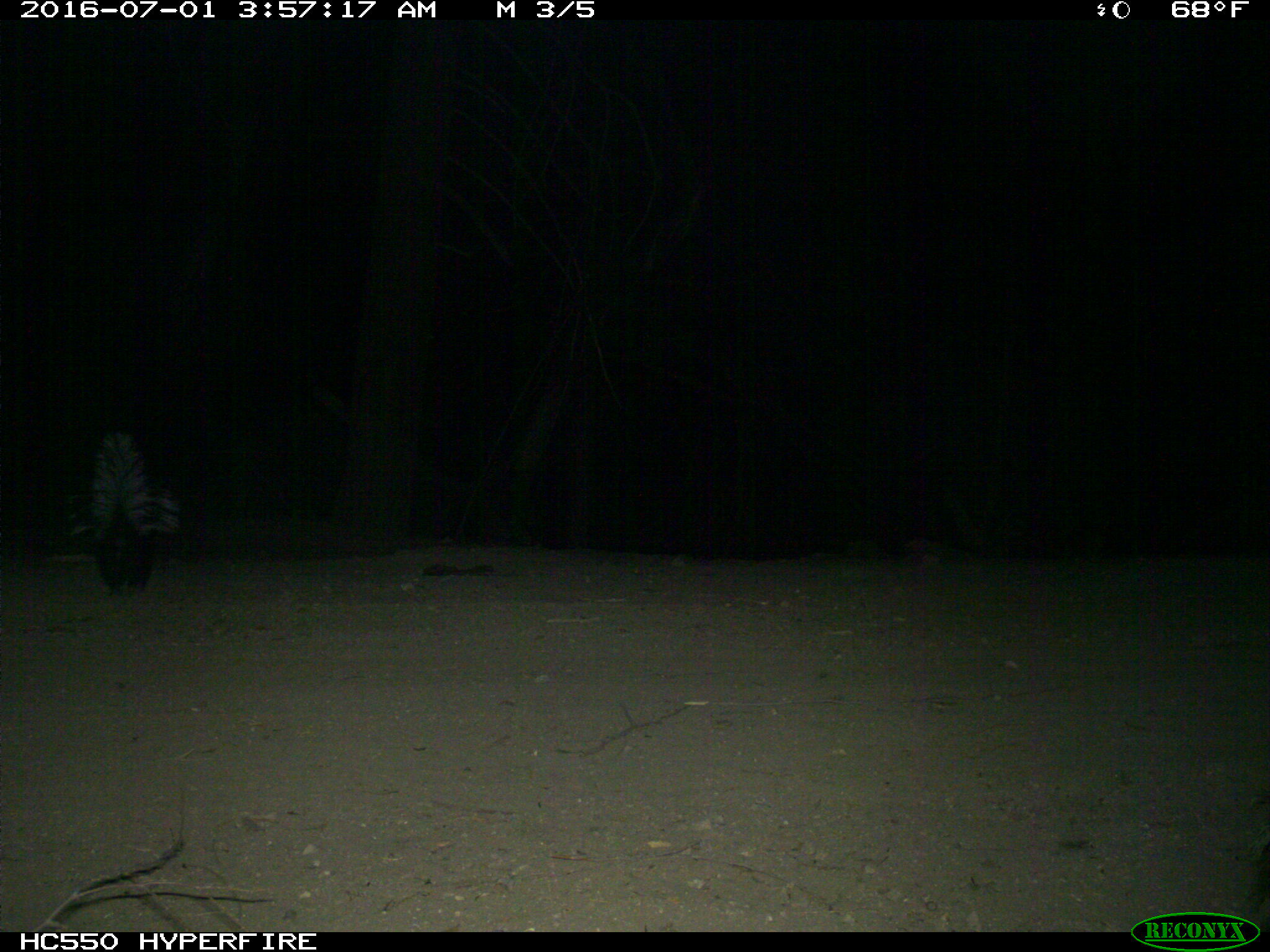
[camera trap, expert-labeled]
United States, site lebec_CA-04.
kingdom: Animalia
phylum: Chordata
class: Mammalia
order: Carnivora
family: Mephitidae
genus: Mephitis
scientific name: Mephitis mephitis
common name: striped skunk